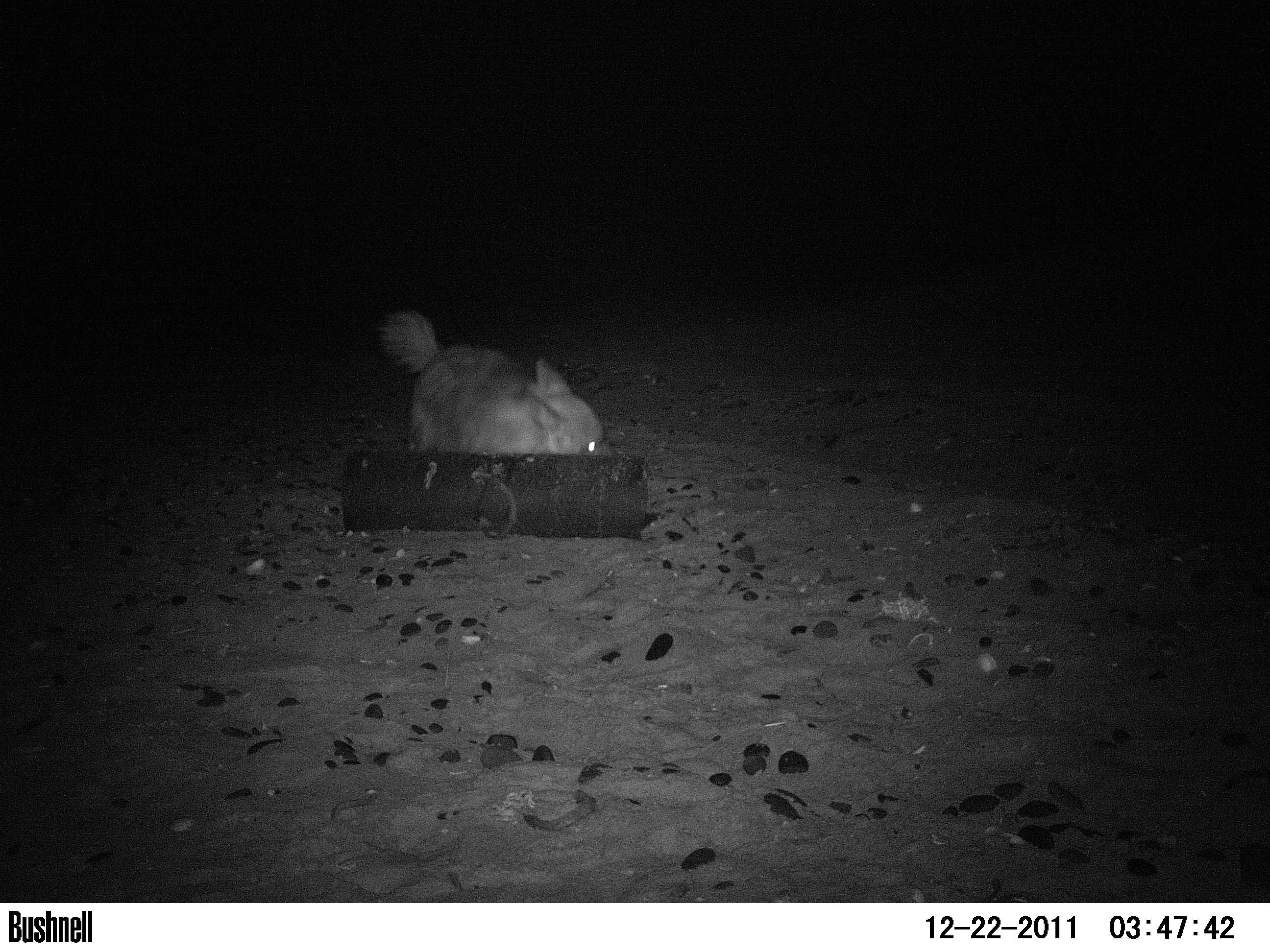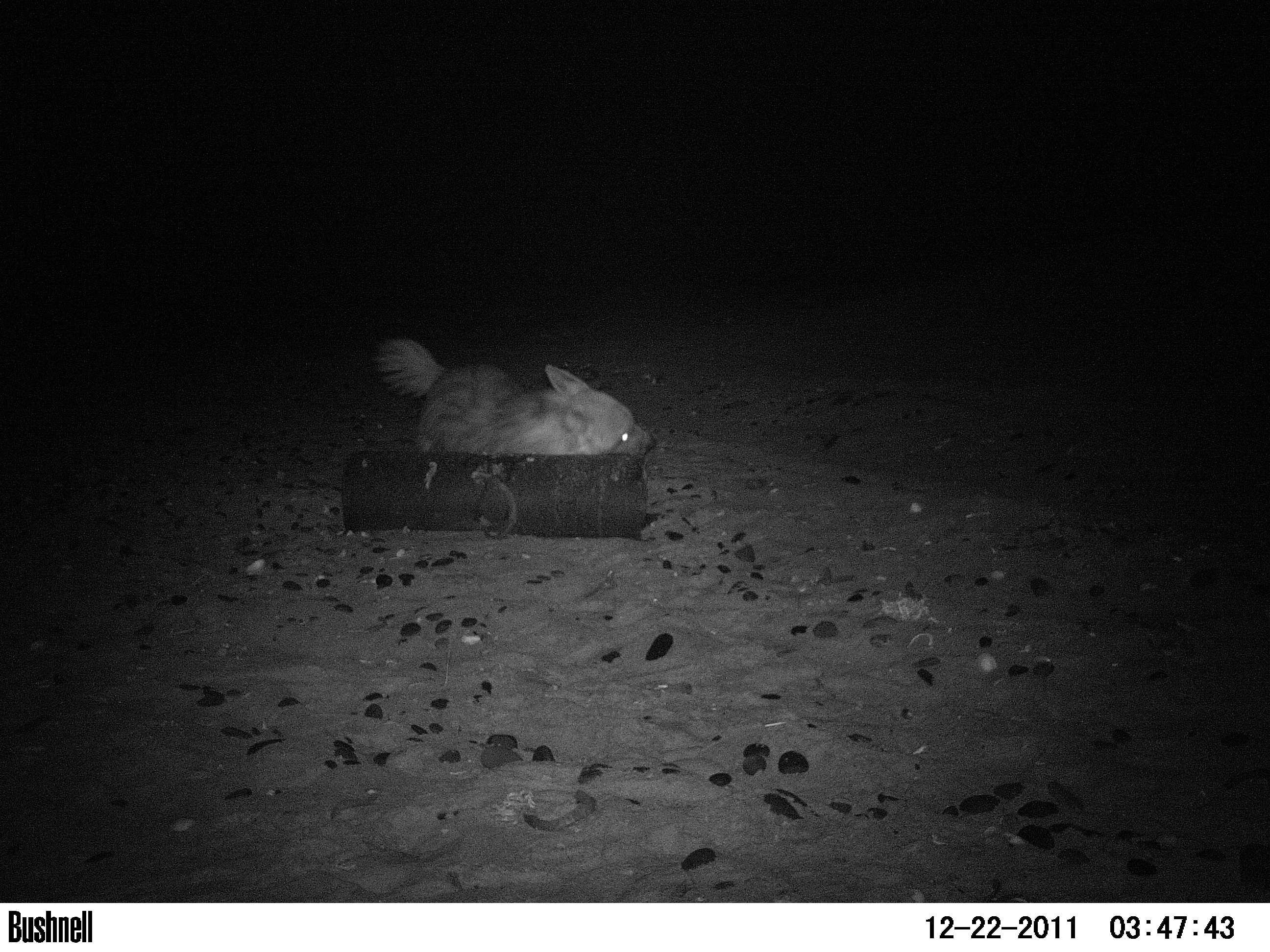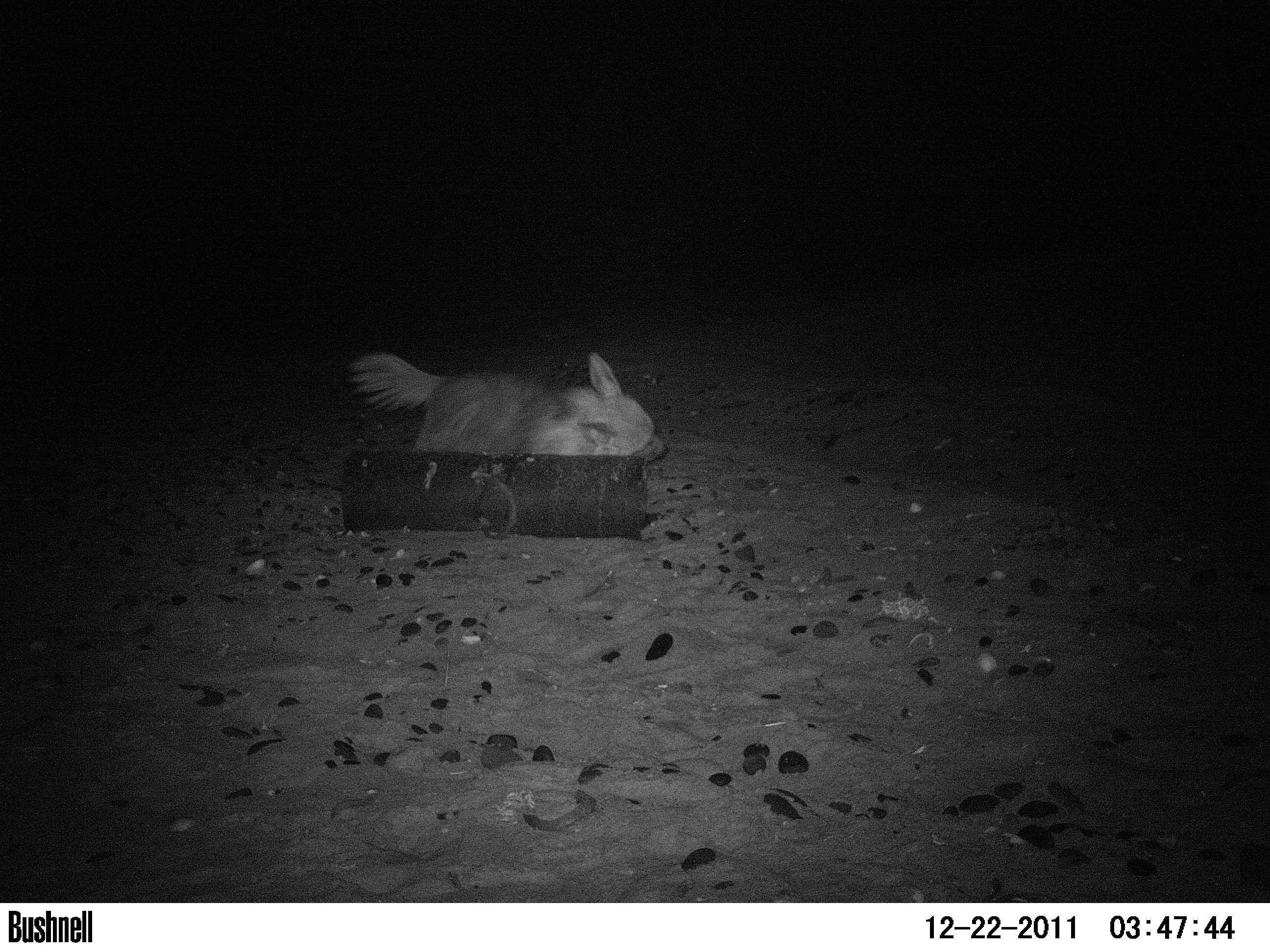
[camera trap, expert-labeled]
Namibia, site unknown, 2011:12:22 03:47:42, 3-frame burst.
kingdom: Animalia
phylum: Chordata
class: Mammalia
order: Carnivora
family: Hyaenidae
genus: Parahyaena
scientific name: Parahyaena brunnea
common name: brown hyena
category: hyaena brunnea